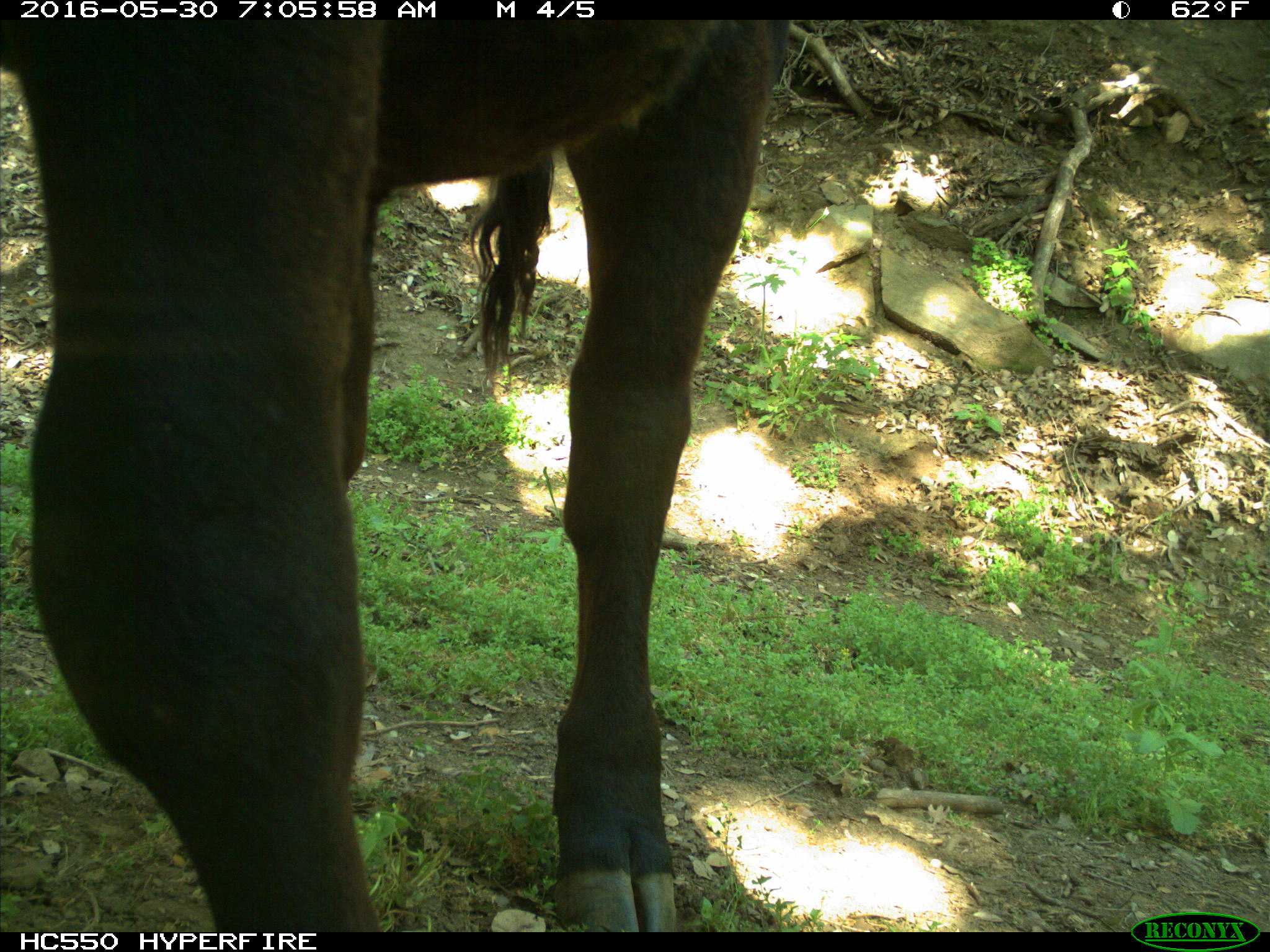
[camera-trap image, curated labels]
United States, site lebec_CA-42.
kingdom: Animalia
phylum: Chordata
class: Mammalia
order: Artiodactyla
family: Bovidae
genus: Bos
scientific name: Bos taurus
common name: domestic cow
Bos taurus (domestic cow).